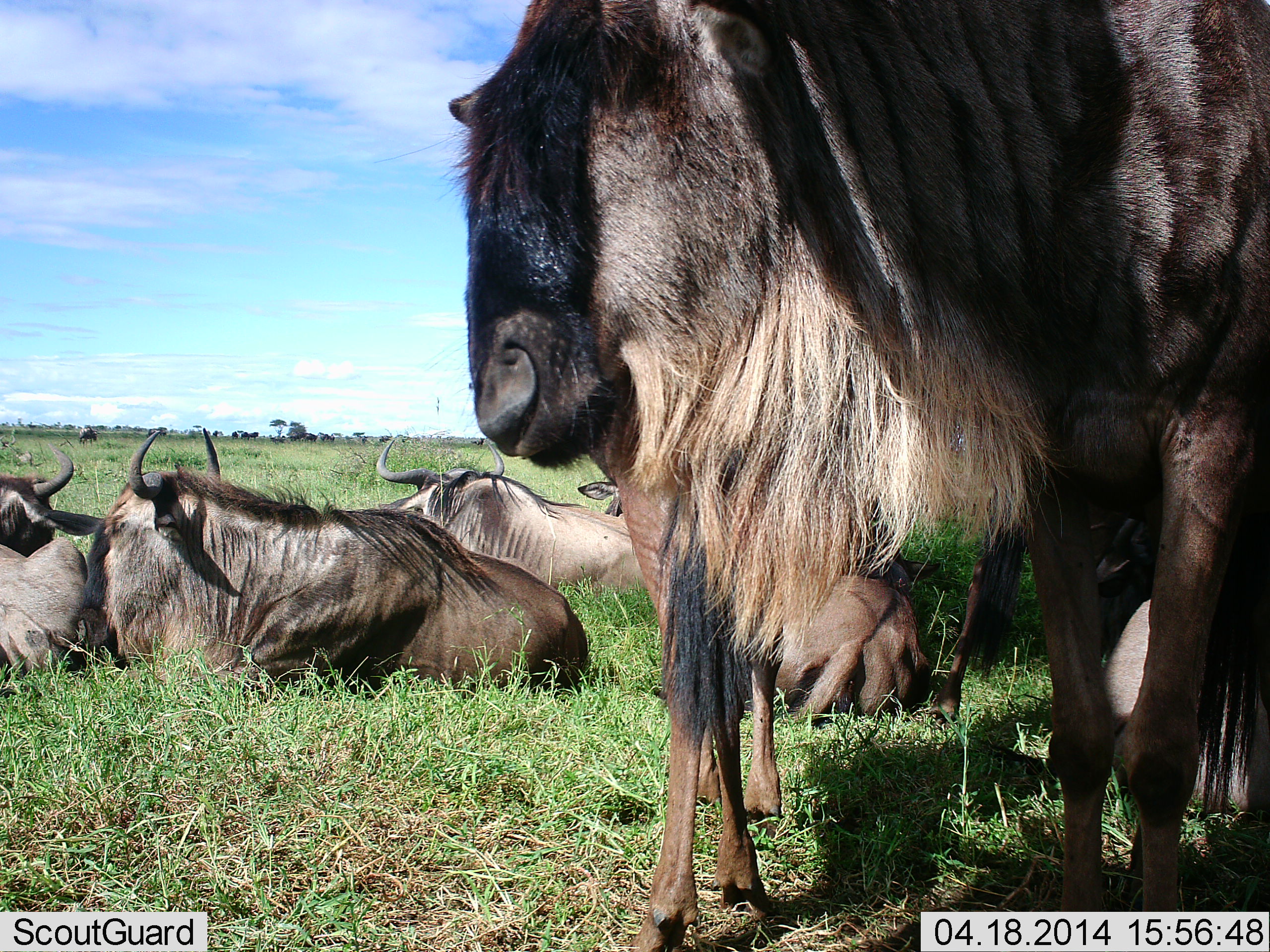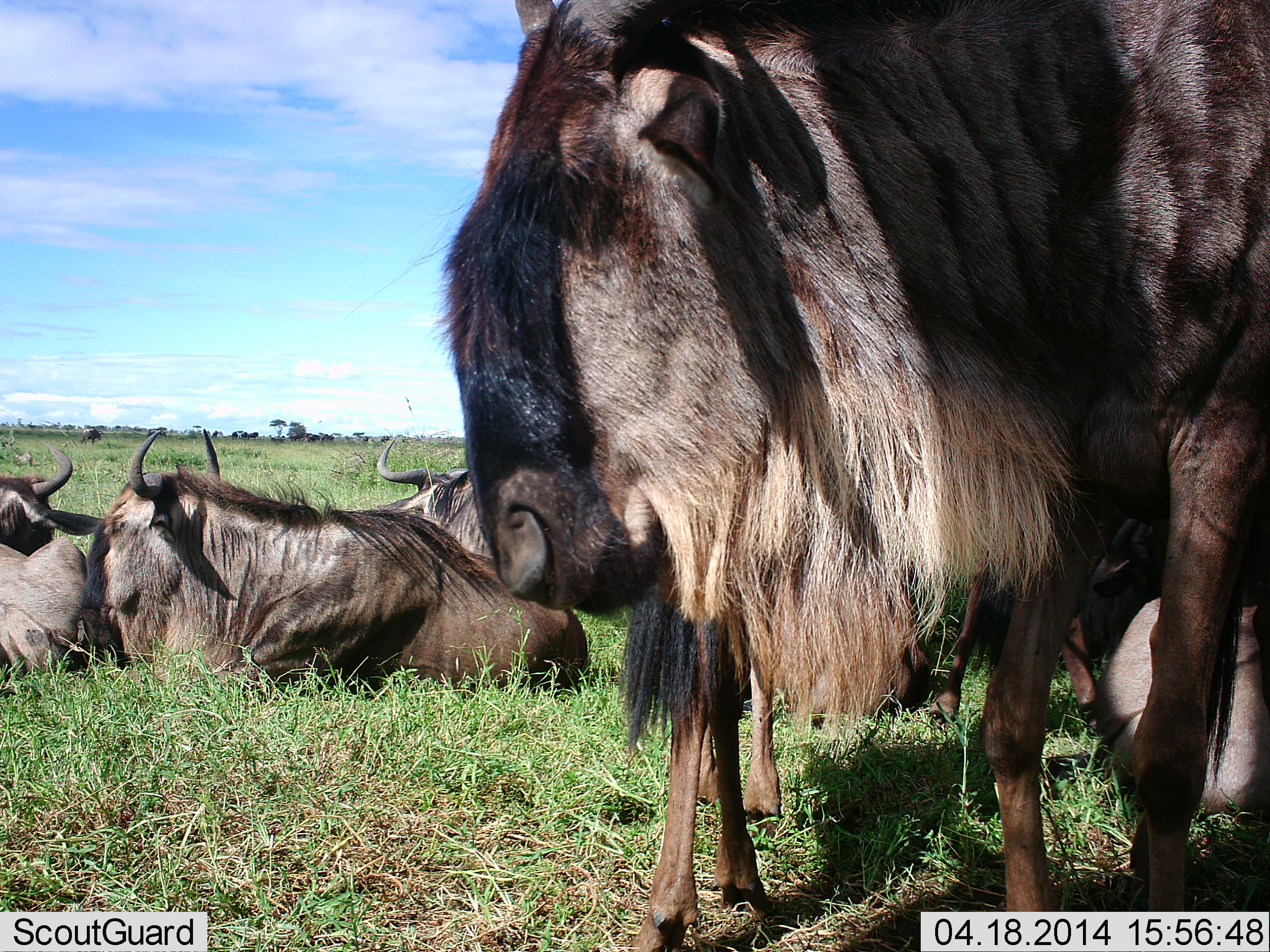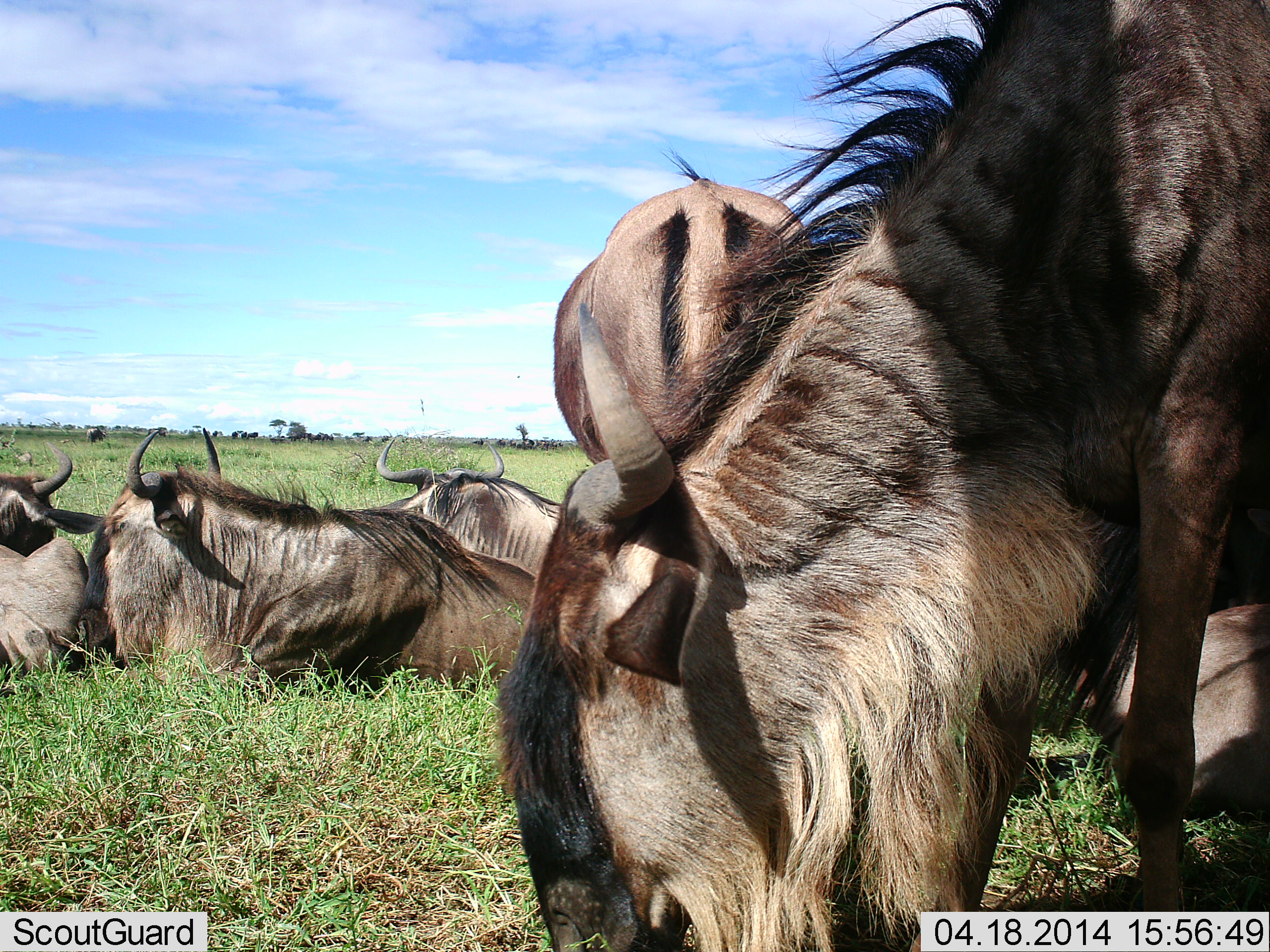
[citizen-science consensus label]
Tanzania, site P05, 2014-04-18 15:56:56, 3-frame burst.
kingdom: Animalia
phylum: Chordata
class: Mammalia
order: Artiodactyla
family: Bovidae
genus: Connochaetes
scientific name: Connochaetes taurinus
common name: blue wildebeest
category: wildebeest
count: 7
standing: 80%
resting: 100%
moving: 10%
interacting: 0%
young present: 0%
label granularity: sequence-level